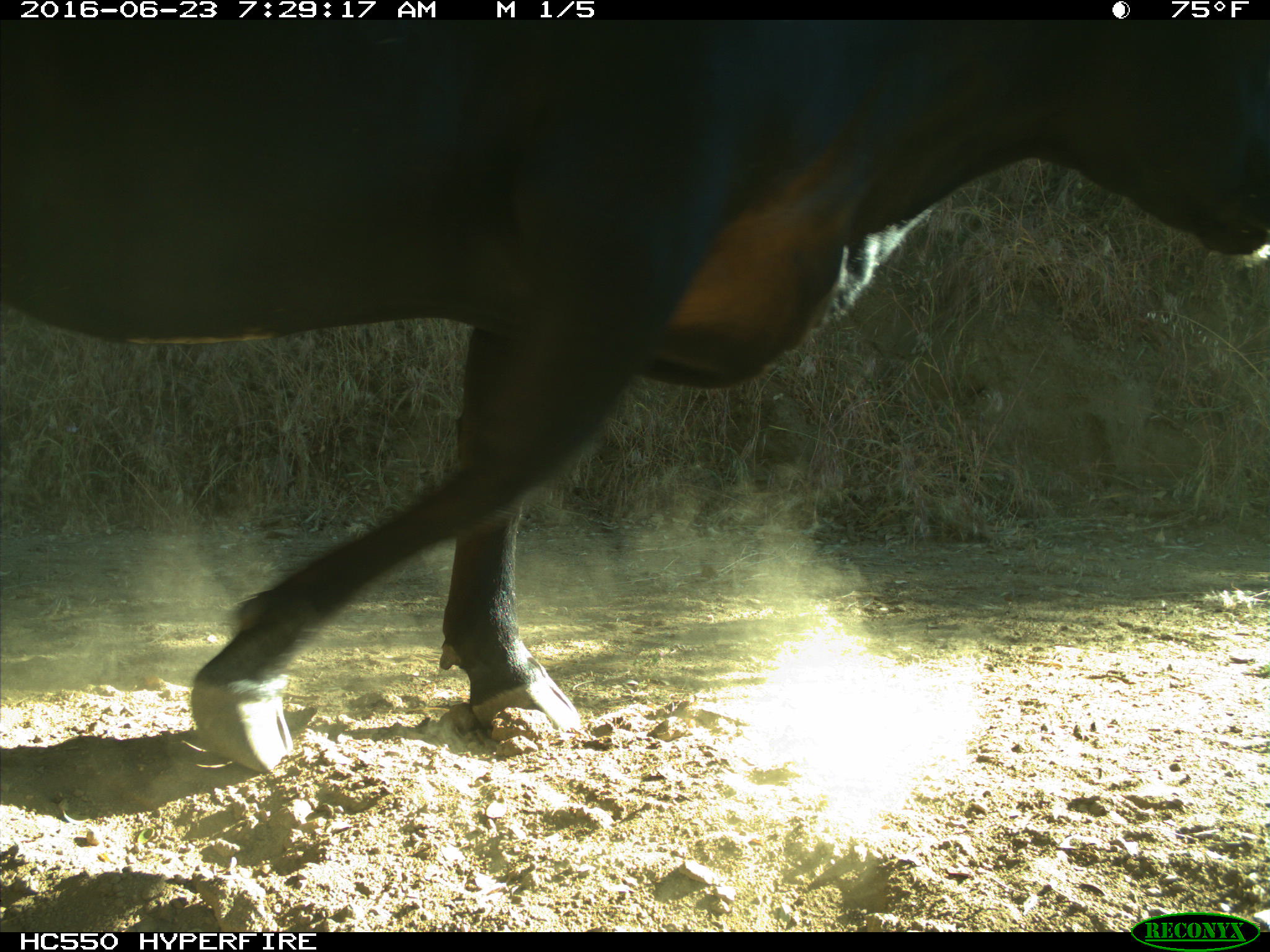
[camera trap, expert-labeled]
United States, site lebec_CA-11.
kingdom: Animalia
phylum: Chordata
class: Mammalia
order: Artiodactyla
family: Bovidae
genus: Bos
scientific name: Bos taurus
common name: domestic cow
Bos taurus (domestic cow).